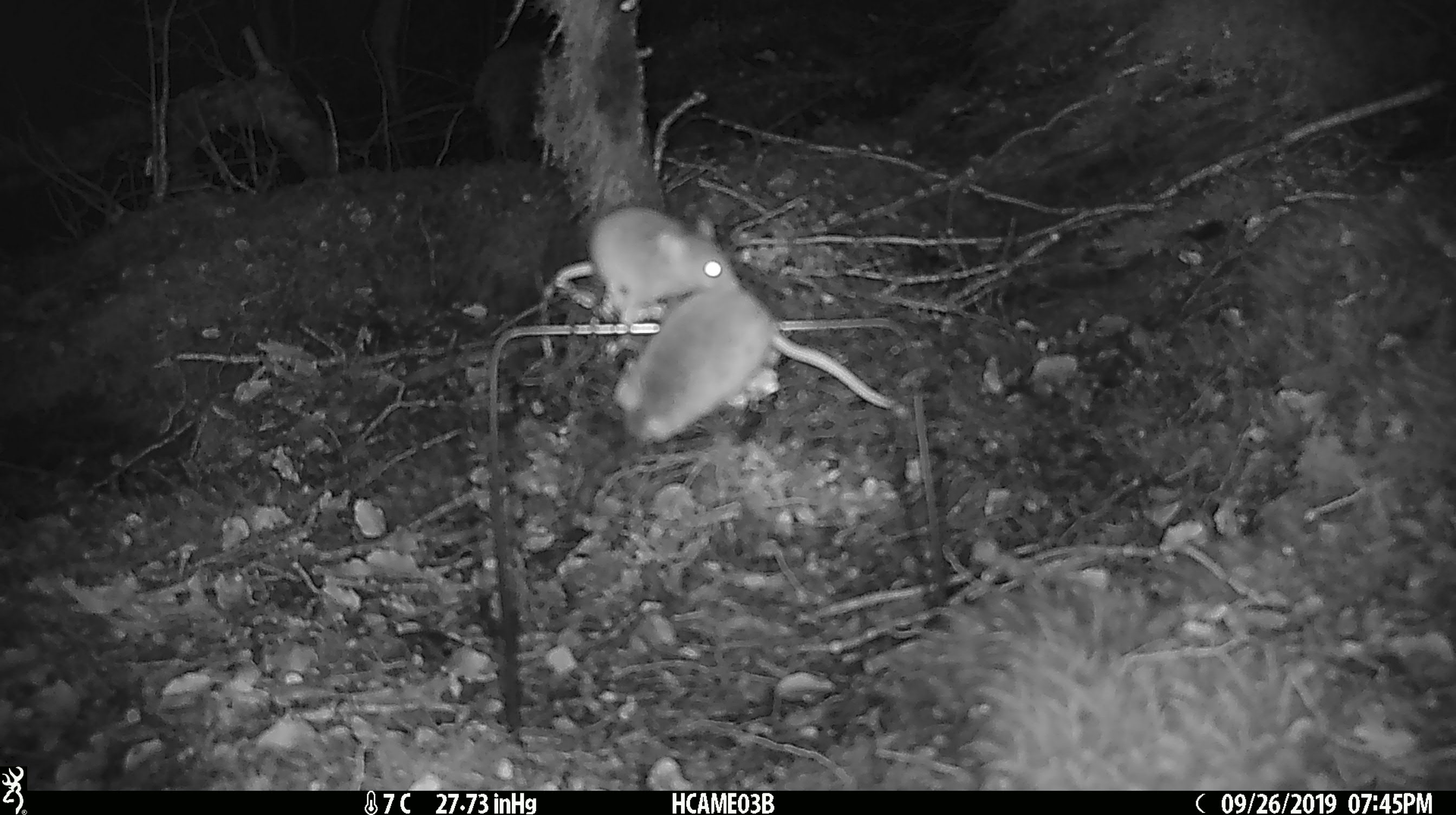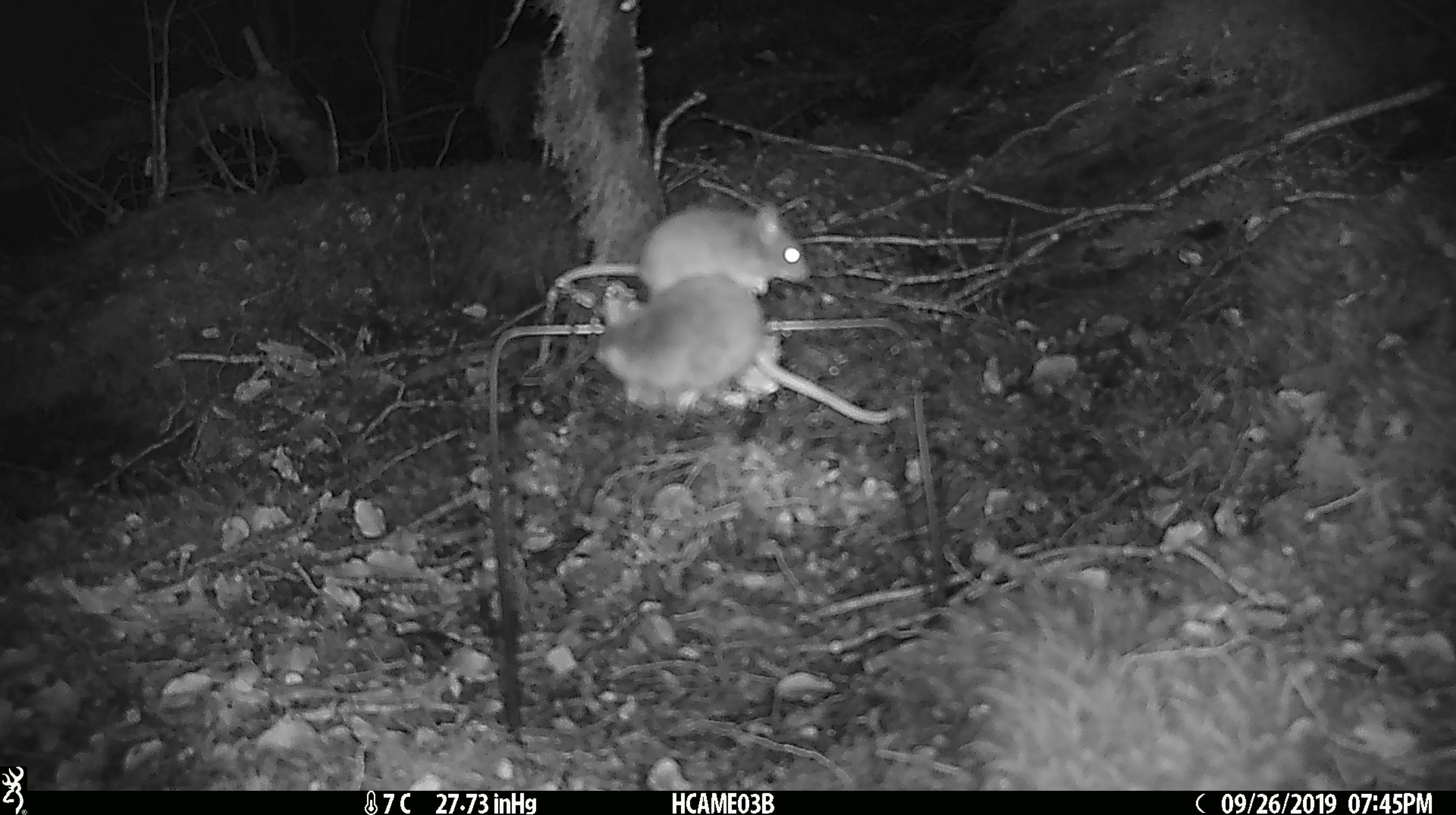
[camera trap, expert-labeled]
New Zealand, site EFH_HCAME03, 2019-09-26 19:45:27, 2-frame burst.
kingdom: Animalia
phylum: Chordata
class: Mammalia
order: Rodentia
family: Muridae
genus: Mus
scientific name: Mus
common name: mouse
Mouse (Mus).